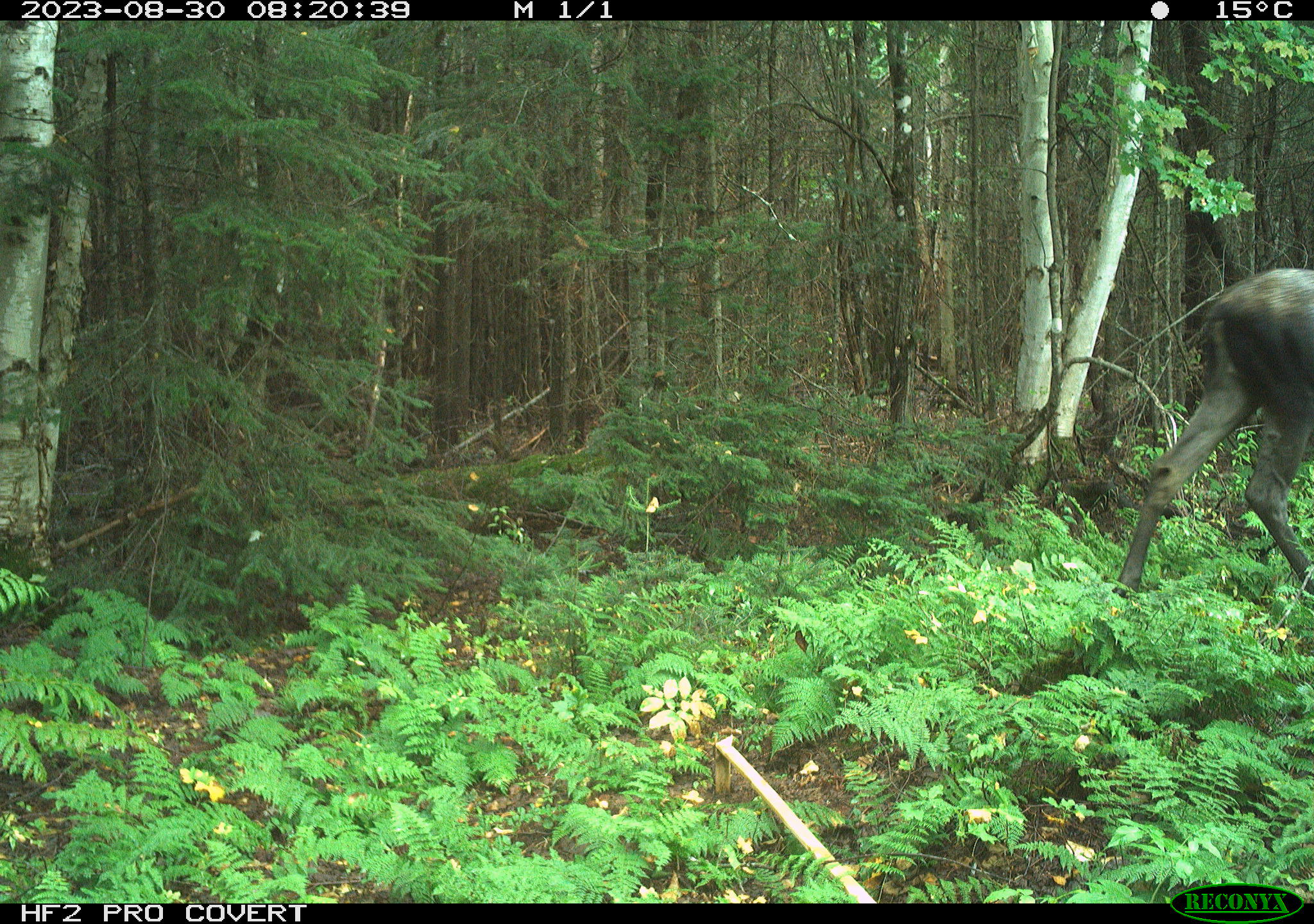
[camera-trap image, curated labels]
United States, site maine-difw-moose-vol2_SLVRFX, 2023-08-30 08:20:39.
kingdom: Animalia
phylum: Chordata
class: Mammalia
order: Artiodactyla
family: Cervidae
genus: Alces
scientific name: Alces alces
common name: moose